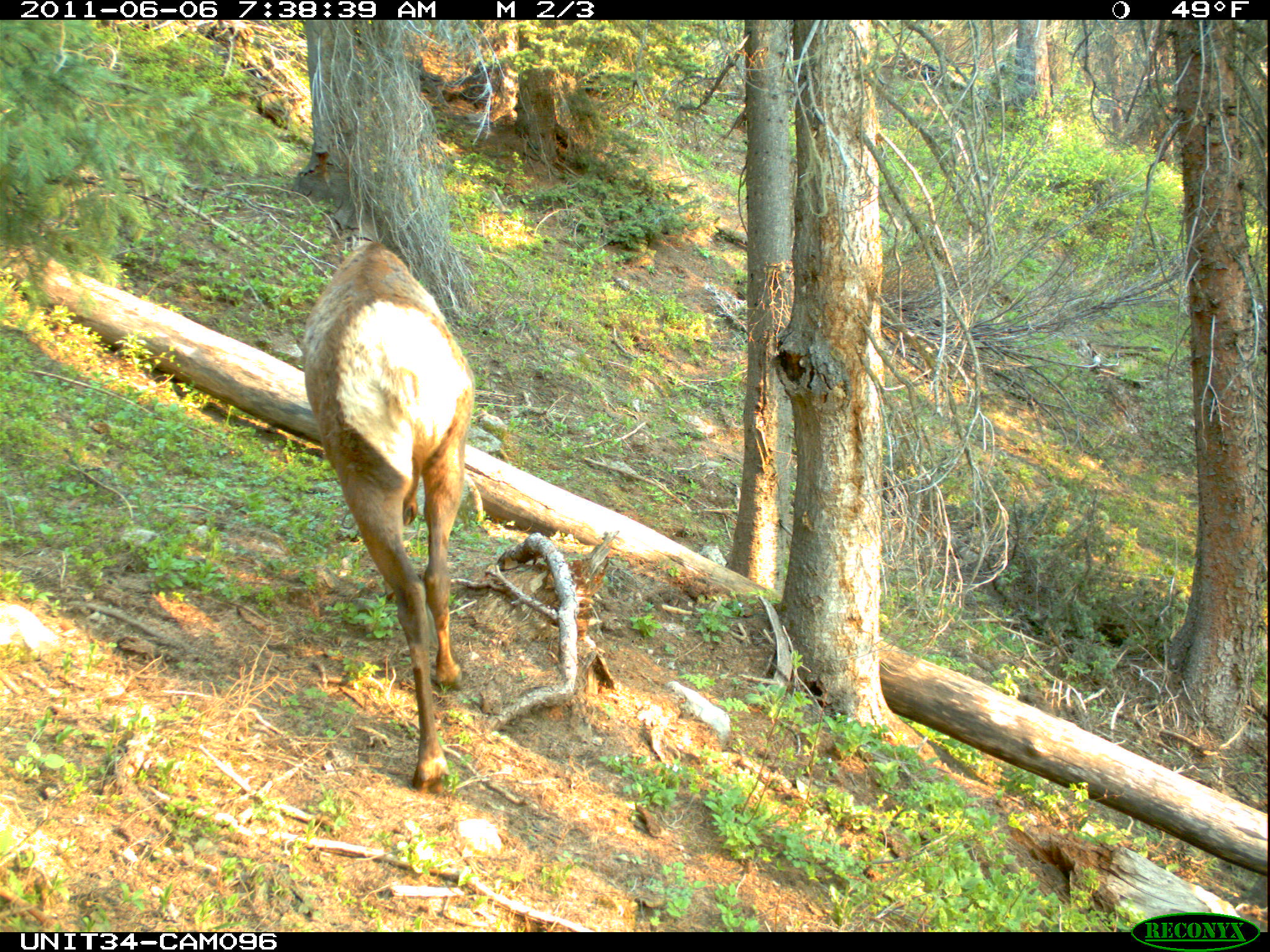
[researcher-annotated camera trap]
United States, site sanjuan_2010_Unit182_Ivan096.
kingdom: Animalia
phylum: Chordata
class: Mammalia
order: Artiodactyla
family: Cervidae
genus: Cervus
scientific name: Cervus elaphus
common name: red deer